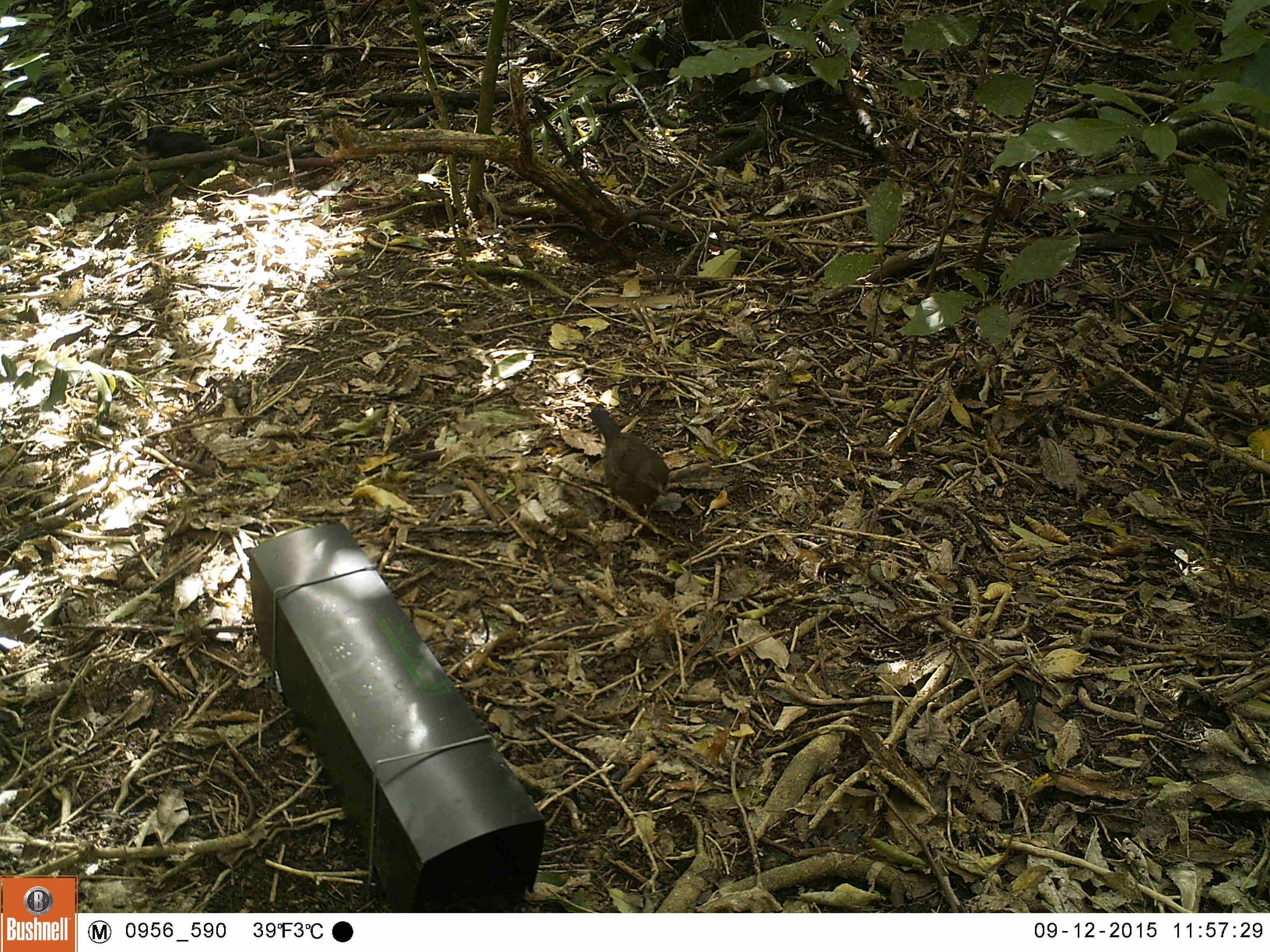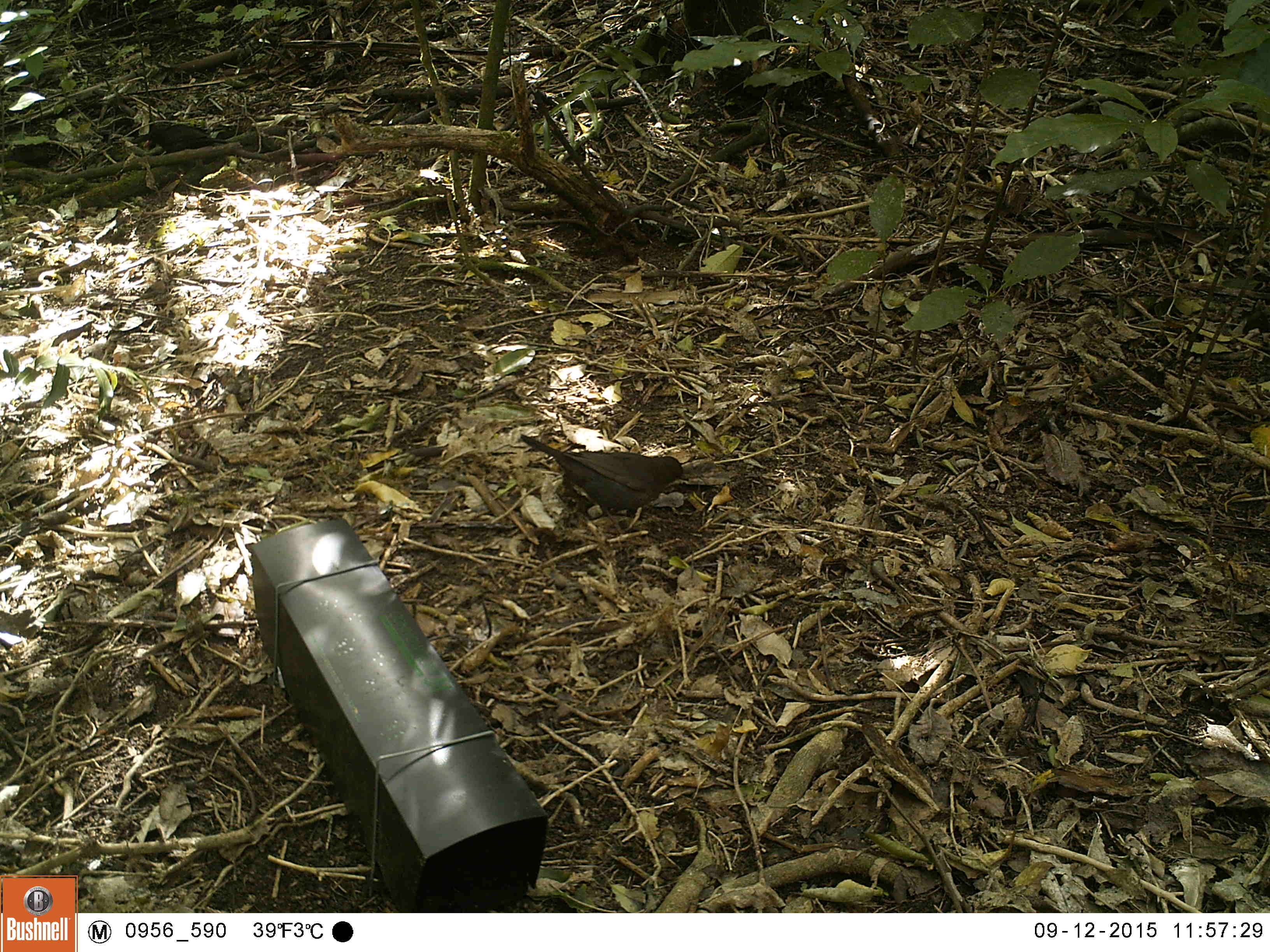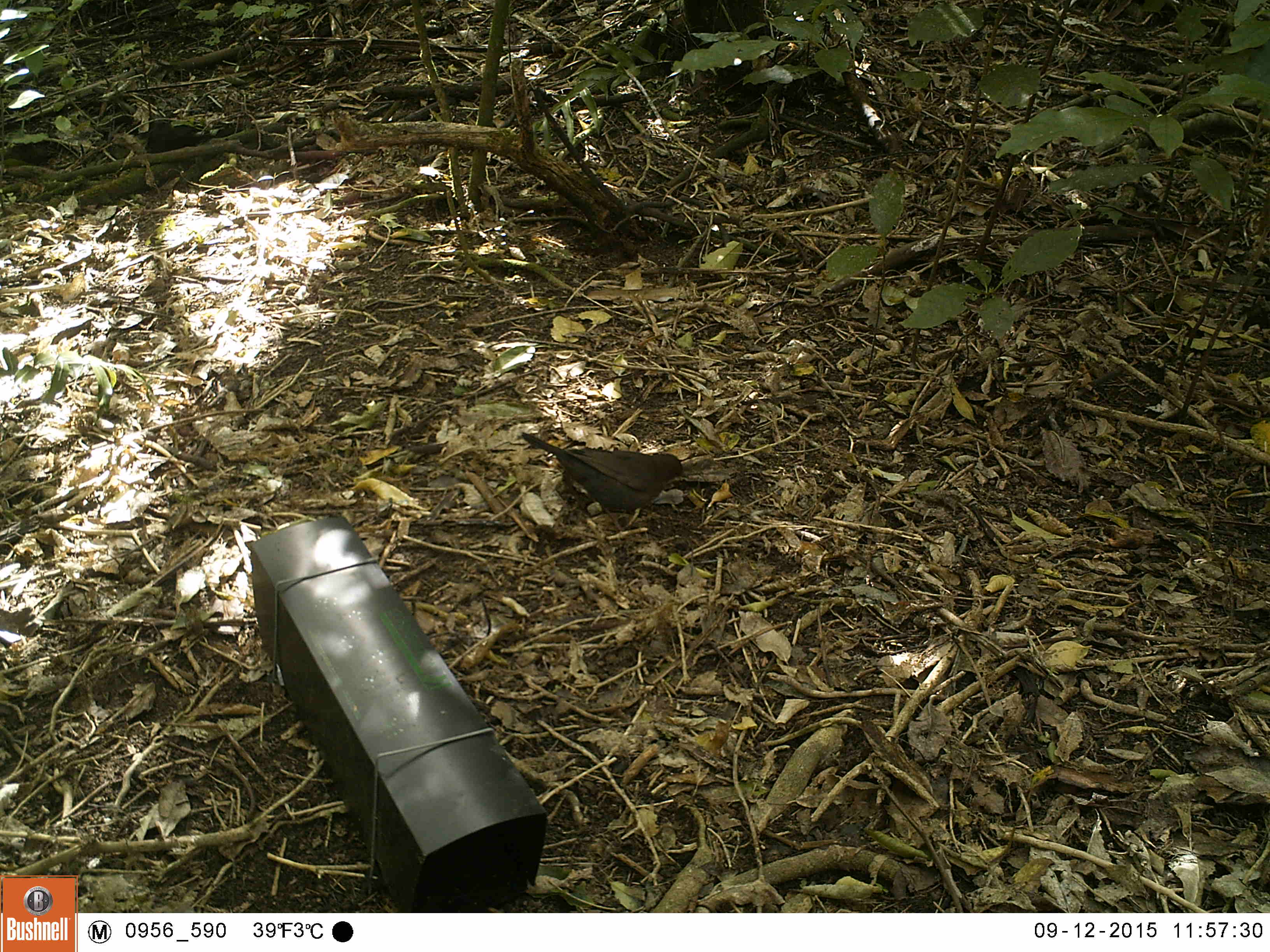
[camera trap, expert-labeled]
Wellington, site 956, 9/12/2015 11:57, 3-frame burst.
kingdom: Animalia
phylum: Chordata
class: Aves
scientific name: Aves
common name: bird